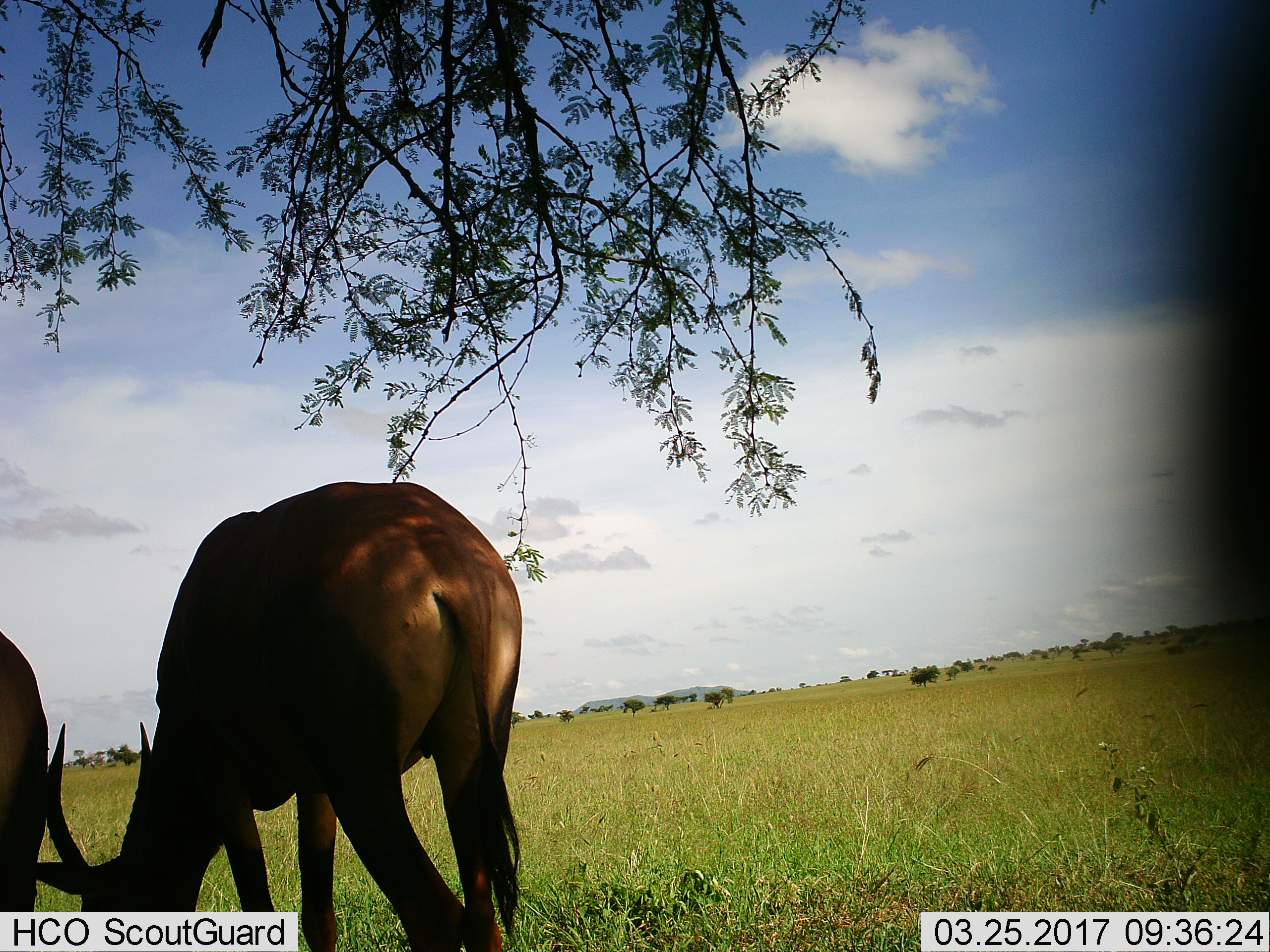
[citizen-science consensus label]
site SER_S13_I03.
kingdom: Animalia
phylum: Chordata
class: Mammalia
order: Artiodactyla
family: Bovidae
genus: Damaliscus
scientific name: Damaliscus lunatus jimela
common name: topi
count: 2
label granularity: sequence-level